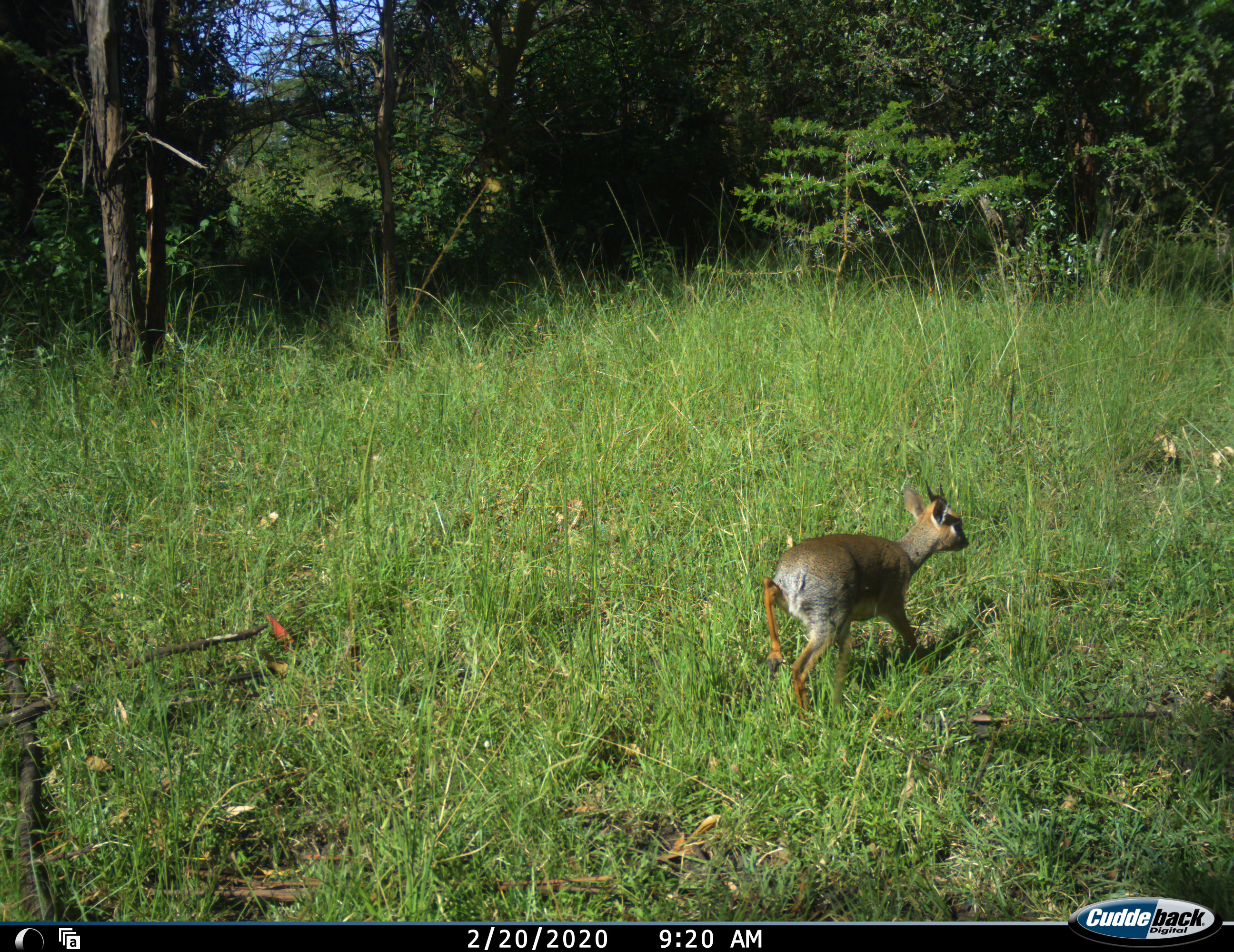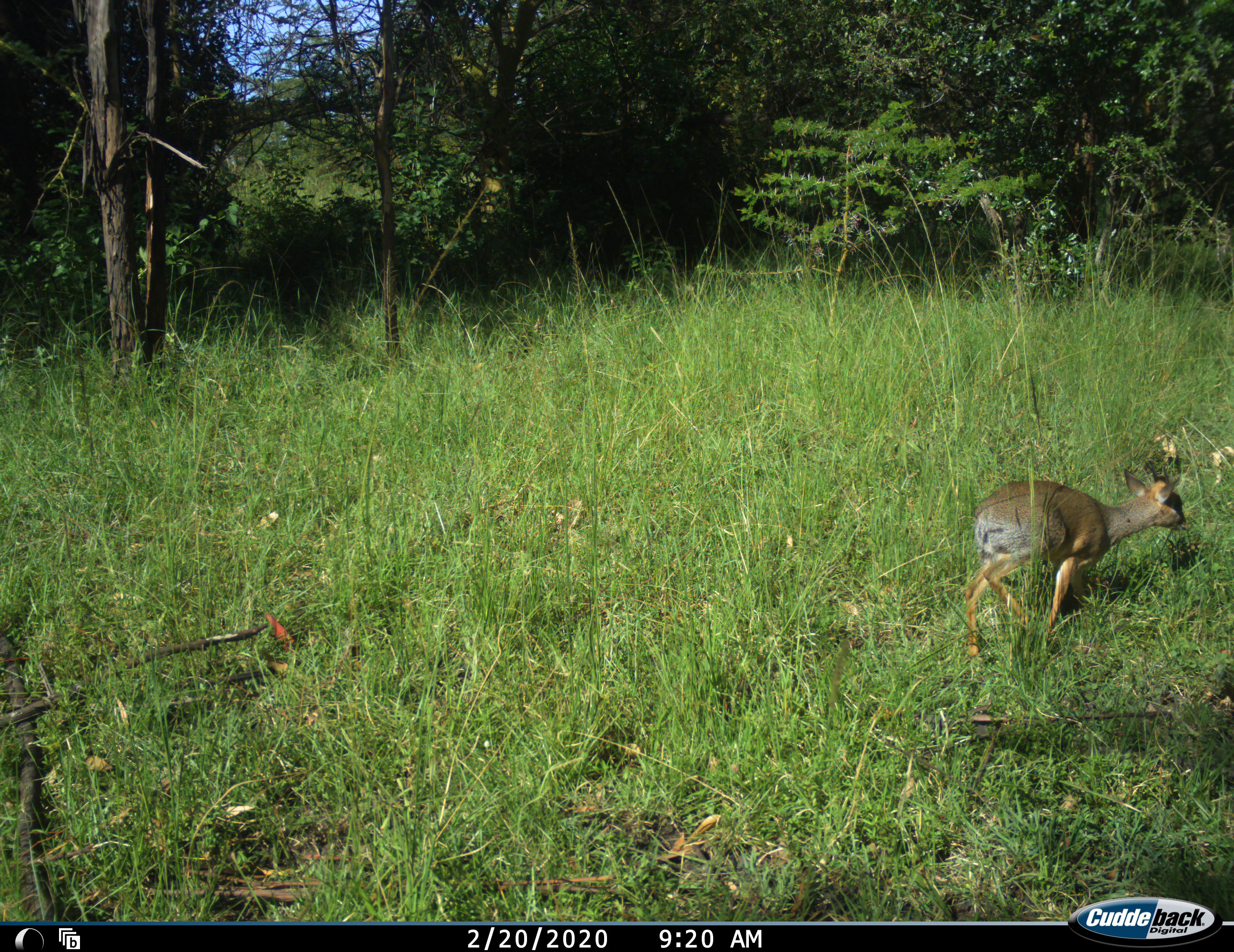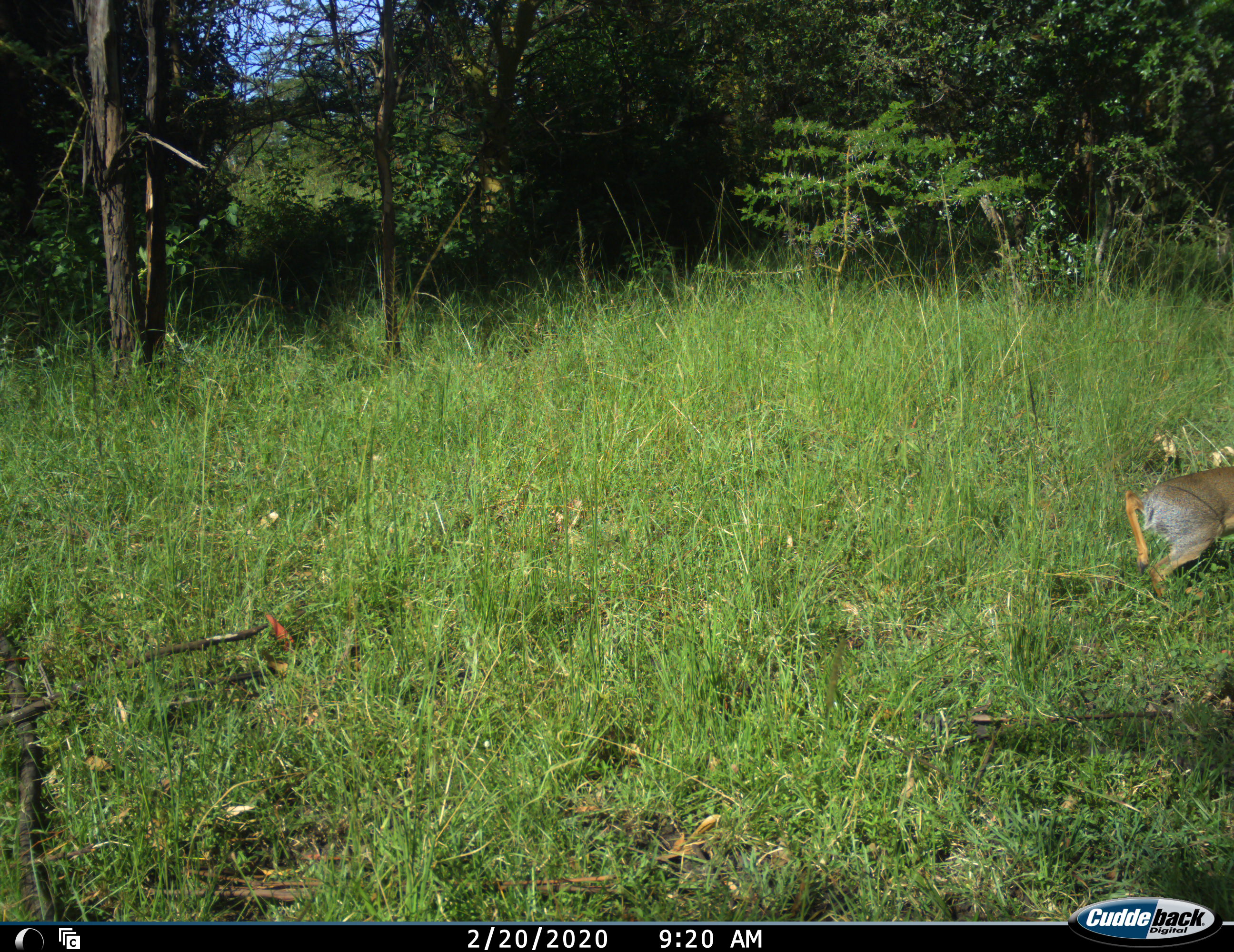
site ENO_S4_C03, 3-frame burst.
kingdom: Animalia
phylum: Chordata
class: Mammalia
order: Artiodactyla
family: Bovidae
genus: Madoqua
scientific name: Madoqua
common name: dik-dik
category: dikdik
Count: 1.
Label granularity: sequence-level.